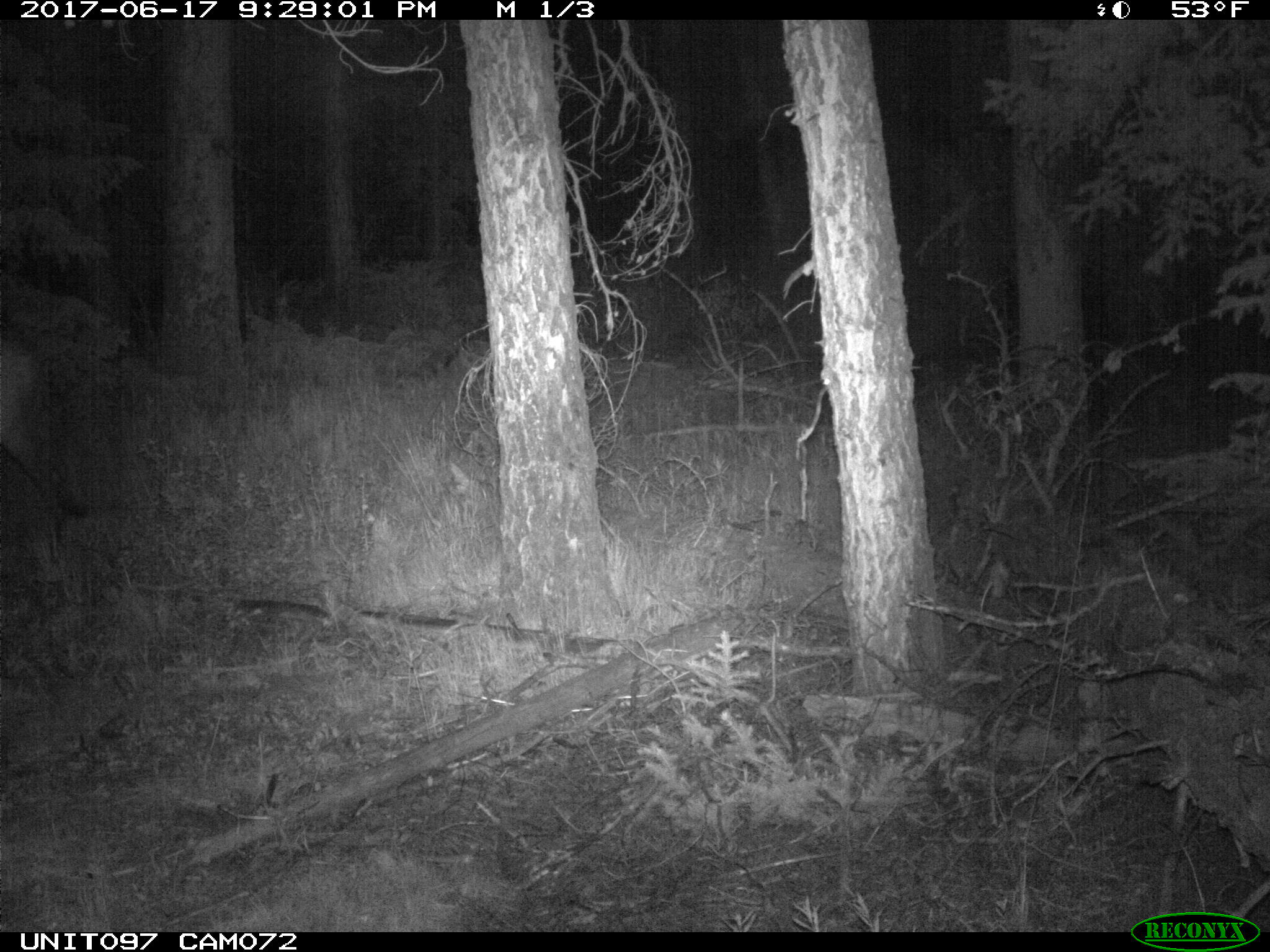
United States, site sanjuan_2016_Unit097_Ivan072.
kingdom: Animalia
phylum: Chordata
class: Mammalia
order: Artiodactyla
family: Cervidae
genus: Cervus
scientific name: Cervus elaphus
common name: red deer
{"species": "Cervus elaphus (red deer)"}